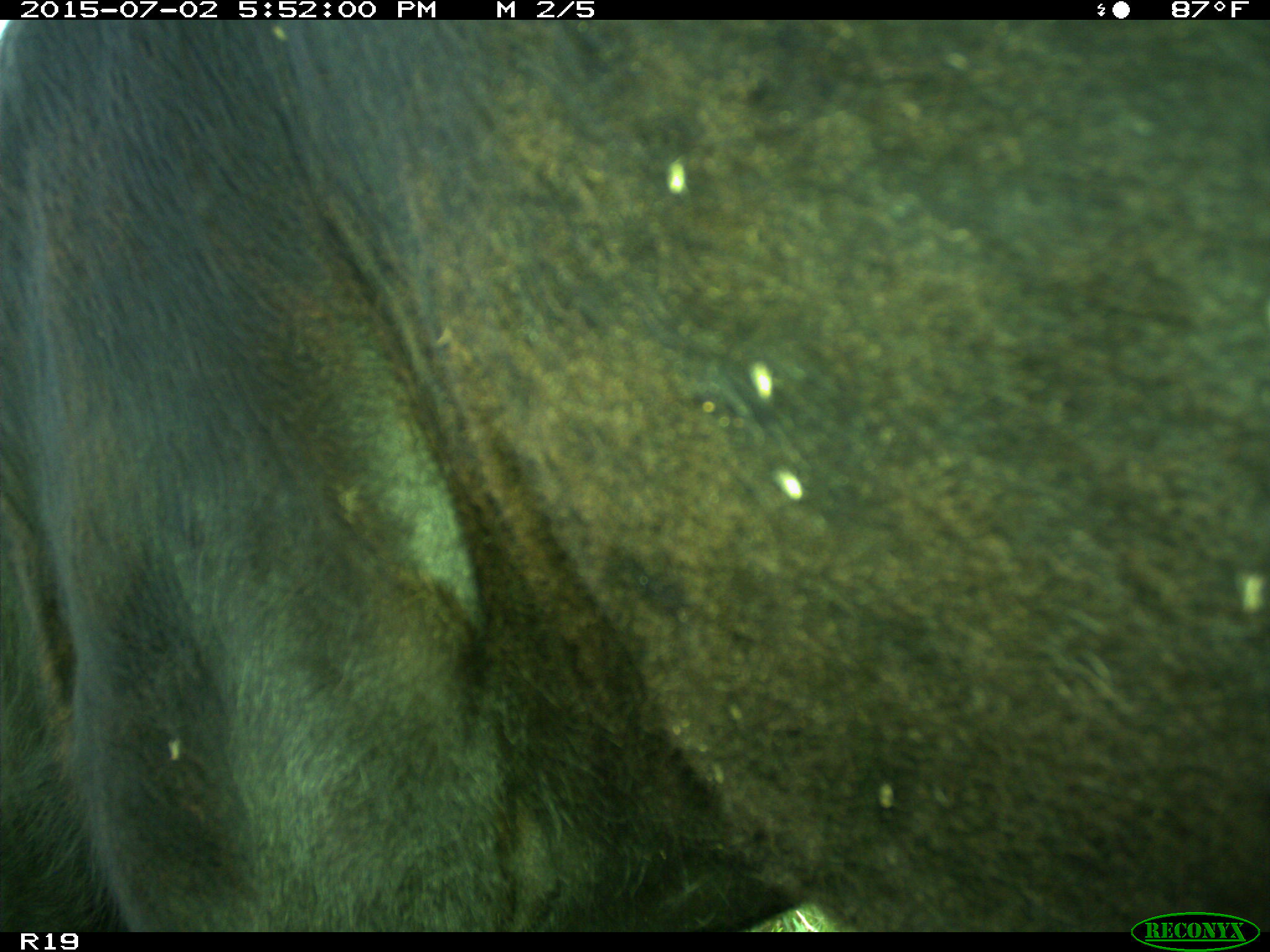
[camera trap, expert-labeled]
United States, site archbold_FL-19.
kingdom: Animalia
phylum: Chordata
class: Mammalia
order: Artiodactyla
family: Bovidae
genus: Bos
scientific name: Bos taurus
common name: domestic cow